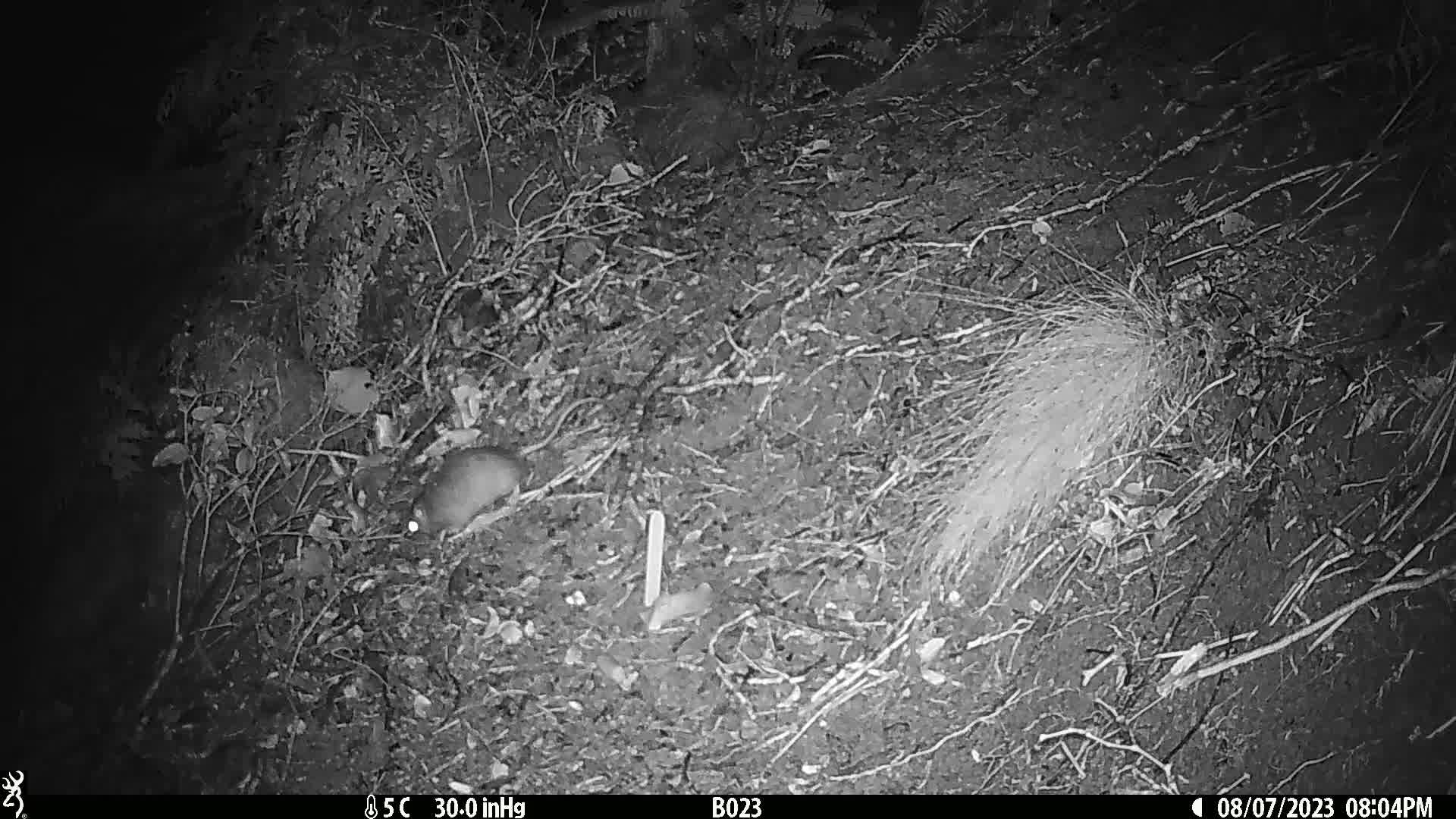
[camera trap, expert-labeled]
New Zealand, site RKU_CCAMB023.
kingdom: Animalia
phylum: Chordata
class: Mammalia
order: Rodentia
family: Muridae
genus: Rattus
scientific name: Rattus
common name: rat